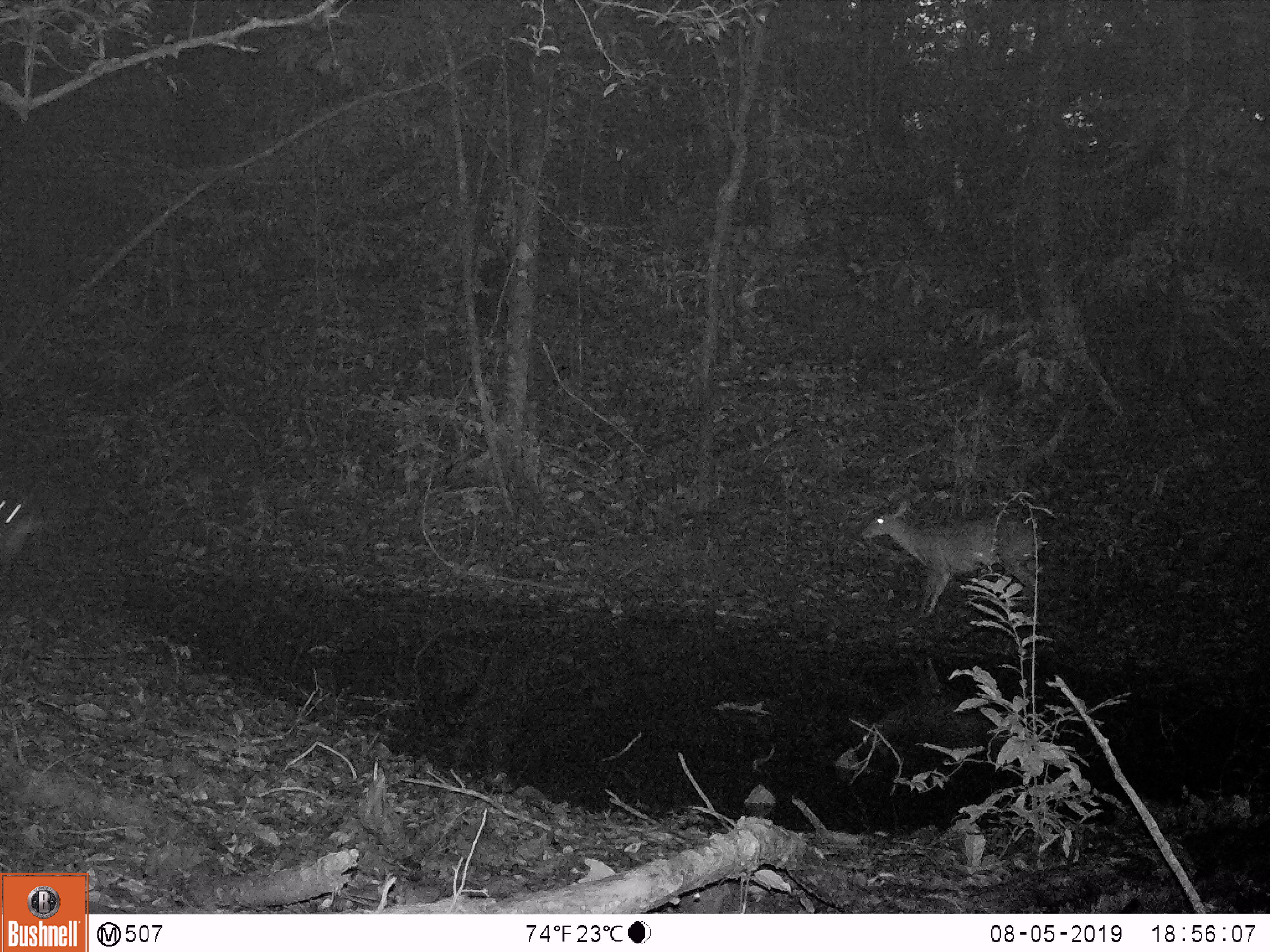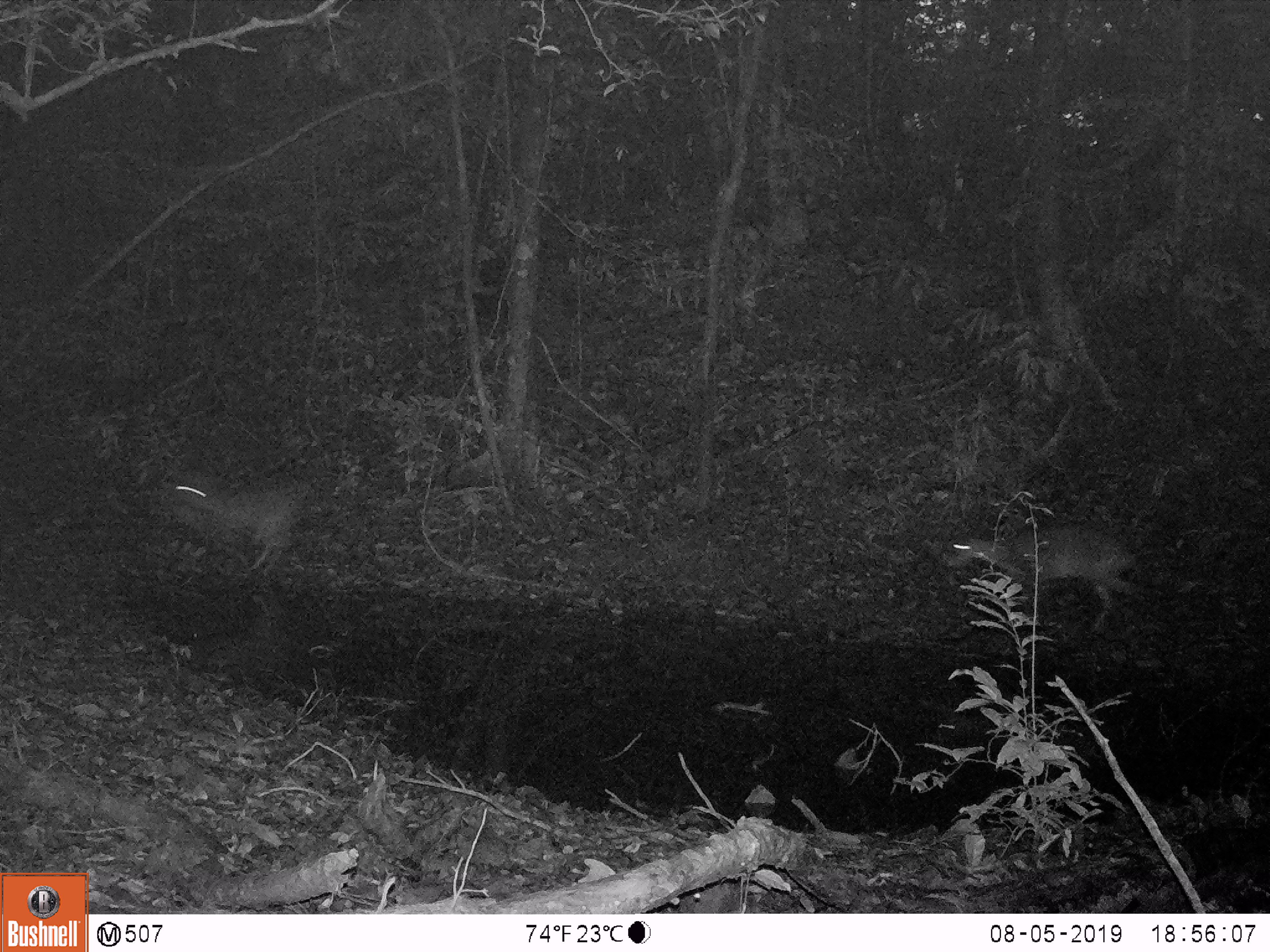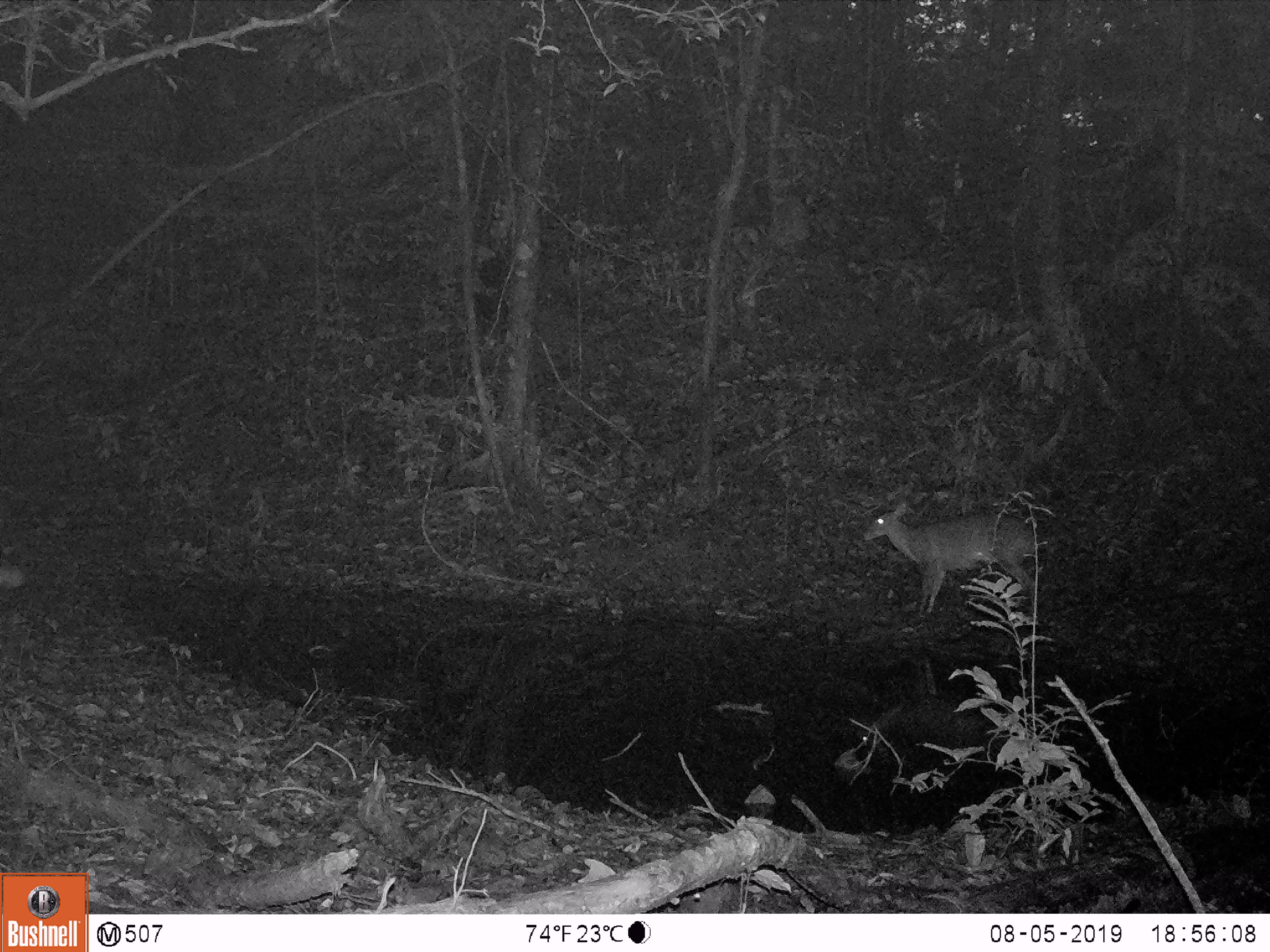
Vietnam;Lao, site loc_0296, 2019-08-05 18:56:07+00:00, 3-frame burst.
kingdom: Animalia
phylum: Chordata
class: Mammalia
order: Artiodactyla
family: Cervidae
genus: Muntiacus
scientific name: Muntiacus vuquangensis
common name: large-antlered muntjac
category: large antlered muntjac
Large antlered muntjac (large-antlered muntjac) (Muntiacus vuquangensis). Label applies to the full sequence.